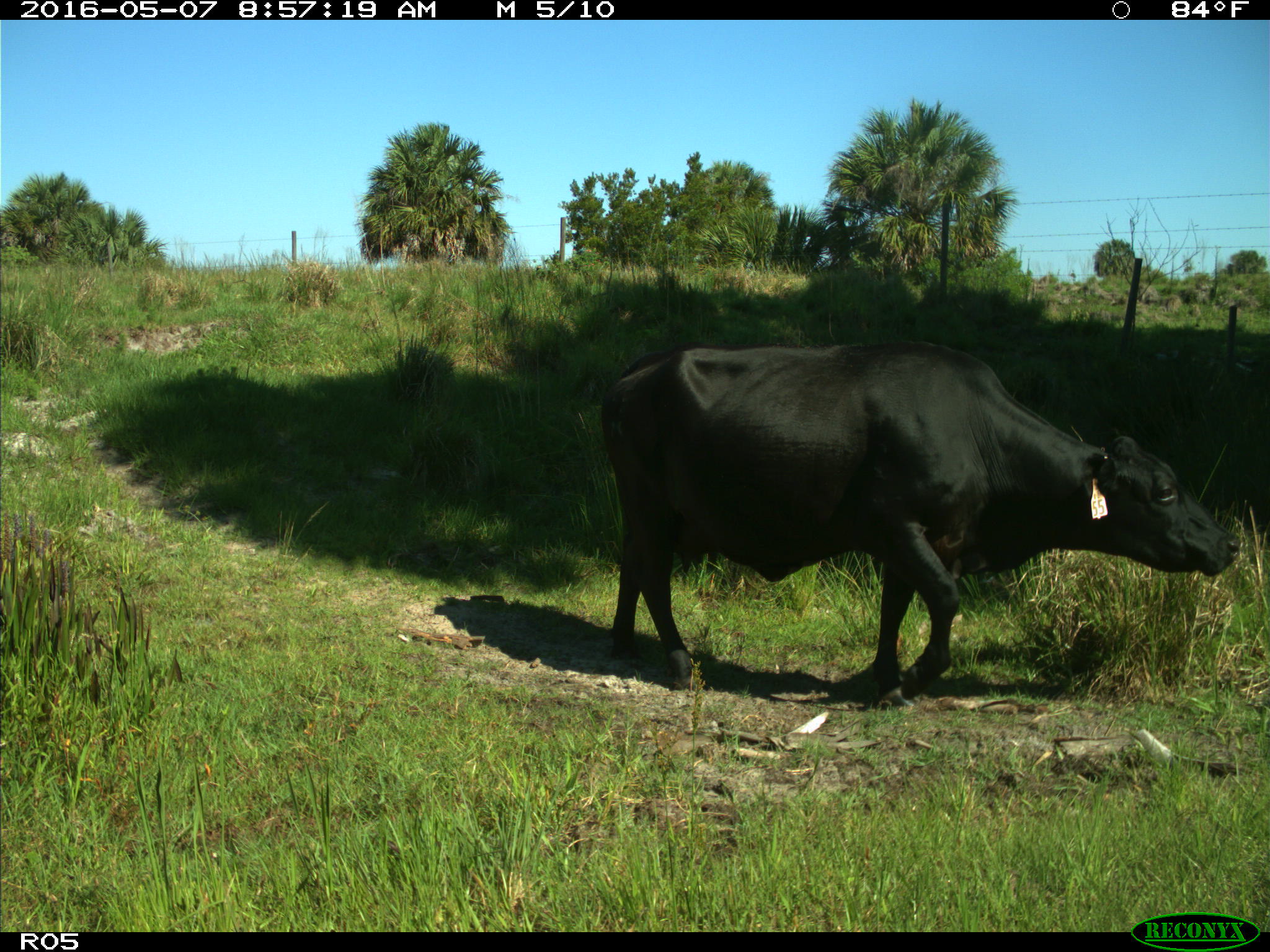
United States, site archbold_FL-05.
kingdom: Animalia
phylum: Chordata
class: Mammalia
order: Artiodactyla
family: Bovidae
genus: Bos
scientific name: Bos taurus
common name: domestic cow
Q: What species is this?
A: Bos taurus (domestic cow).